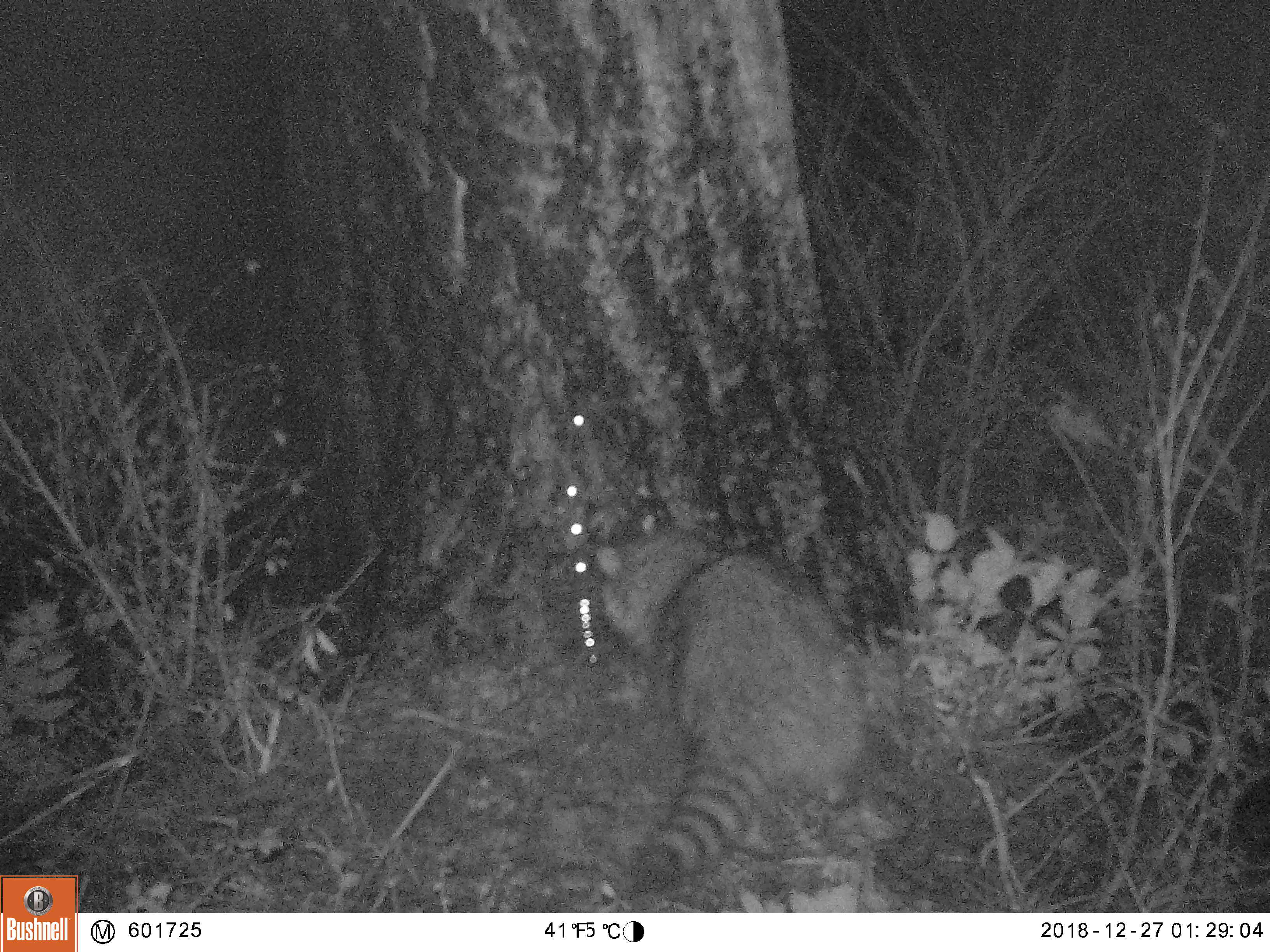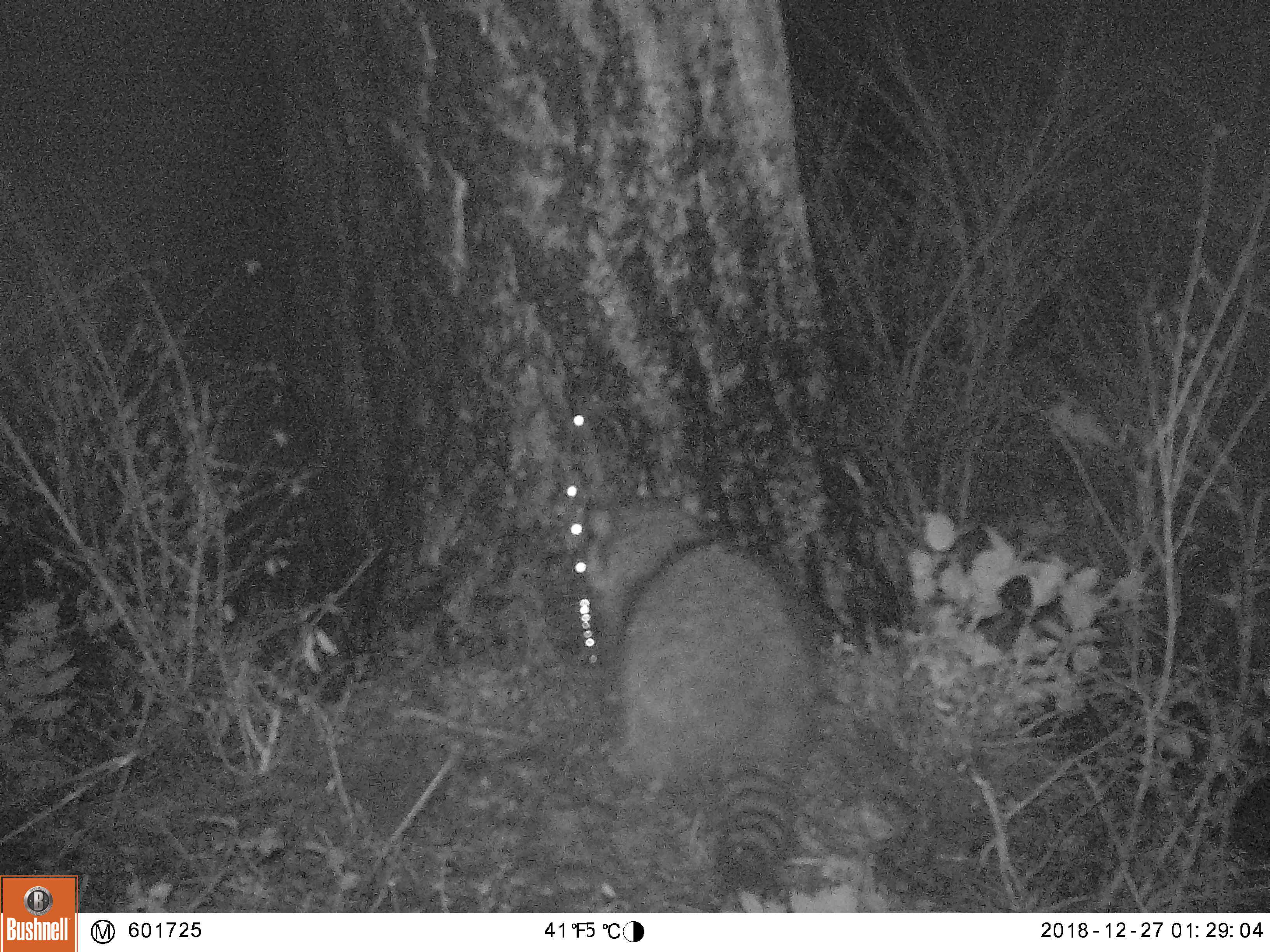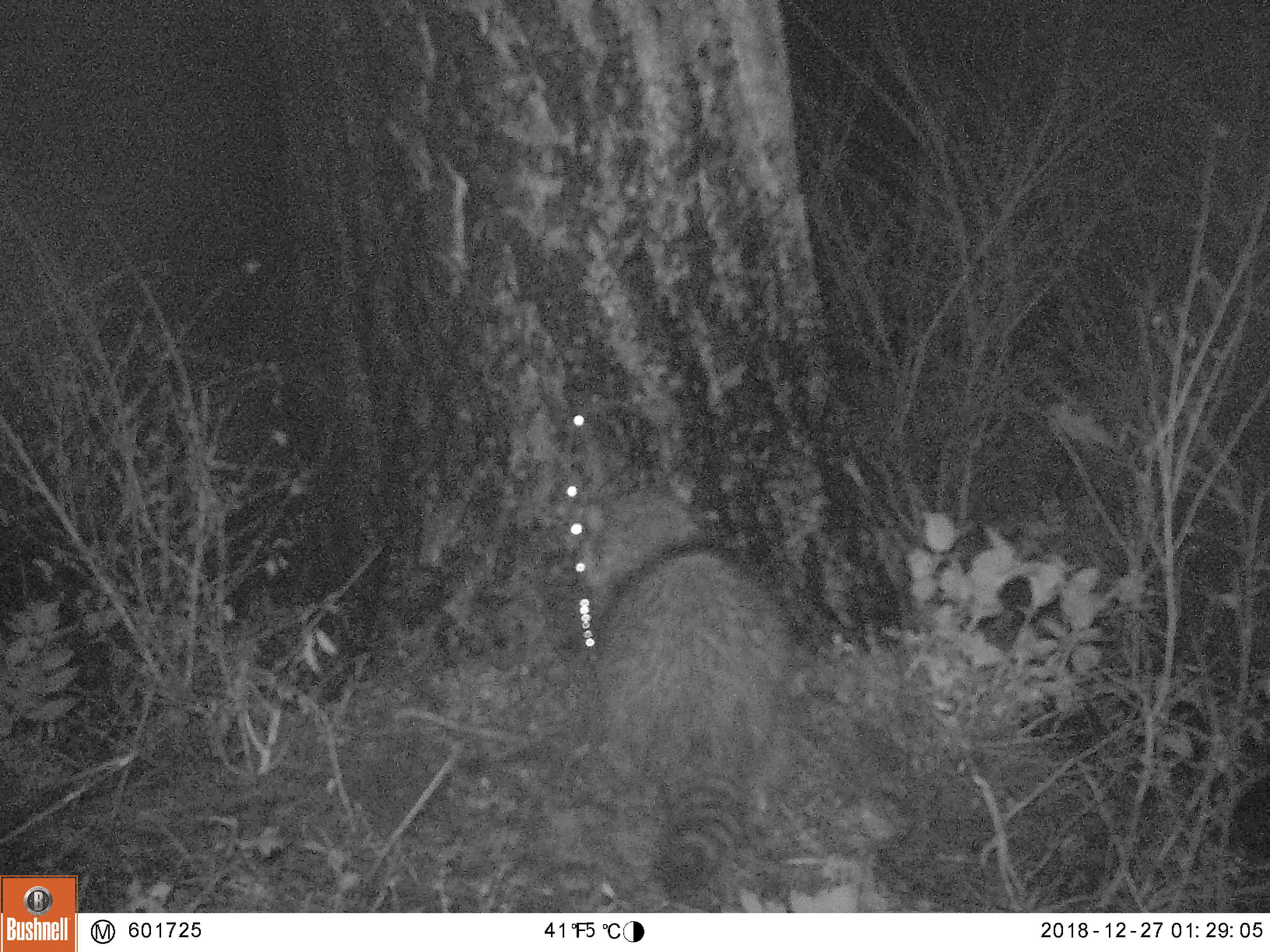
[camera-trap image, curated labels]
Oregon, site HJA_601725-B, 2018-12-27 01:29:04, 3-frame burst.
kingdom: Animalia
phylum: Chordata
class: Mammalia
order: Carnivora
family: Procyonidae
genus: Procyon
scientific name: Procyon lotor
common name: northern raccoon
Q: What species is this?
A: Northern raccoon (Procyon lotor).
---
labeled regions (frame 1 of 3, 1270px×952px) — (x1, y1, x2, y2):
northern raccoon: (573, 515, 880, 884)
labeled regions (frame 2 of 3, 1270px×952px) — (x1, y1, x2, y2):
northern raccoon: (535, 479, 824, 886)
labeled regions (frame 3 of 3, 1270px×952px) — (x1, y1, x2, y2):
northern raccoon: (544, 468, 818, 889)